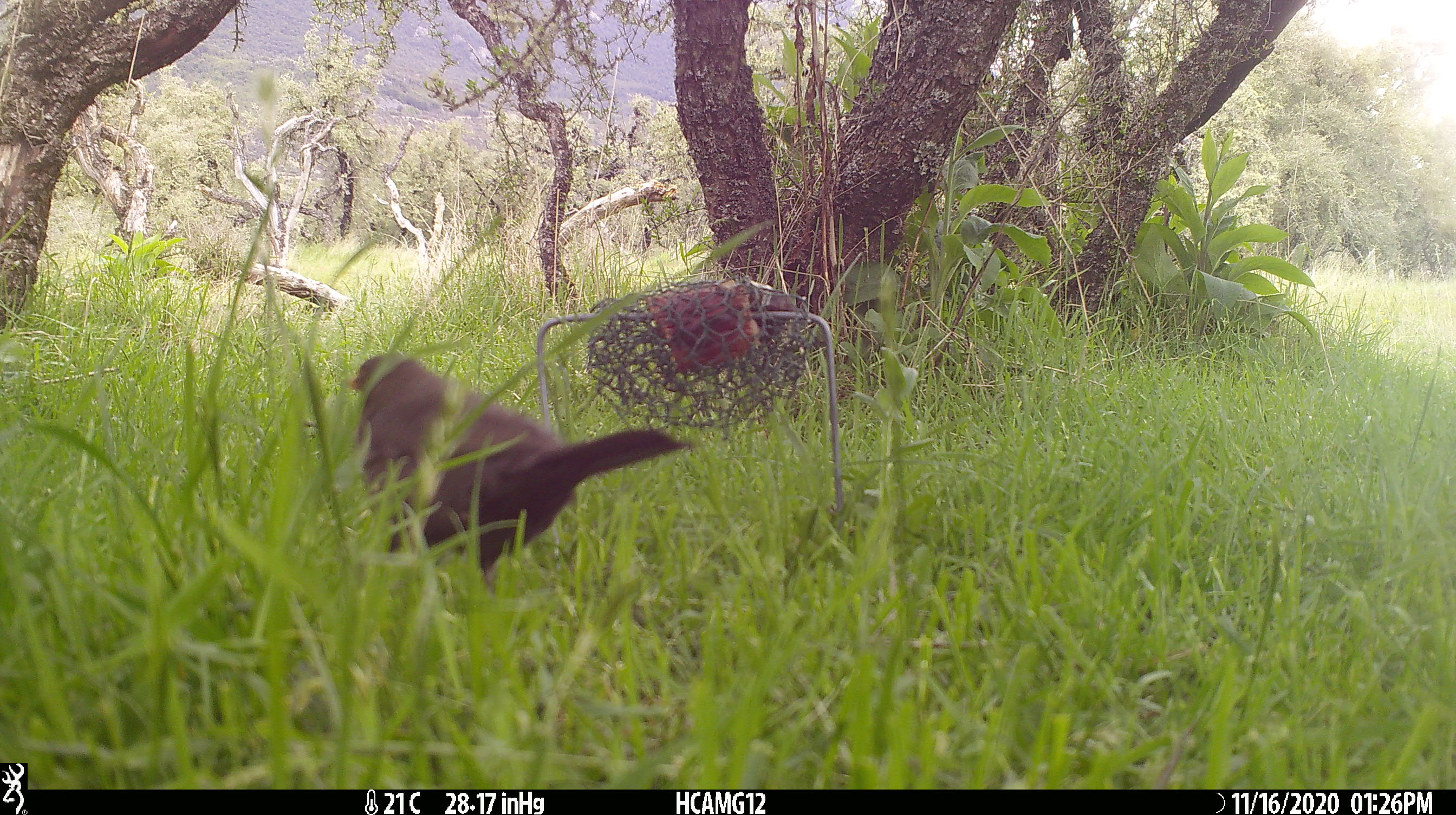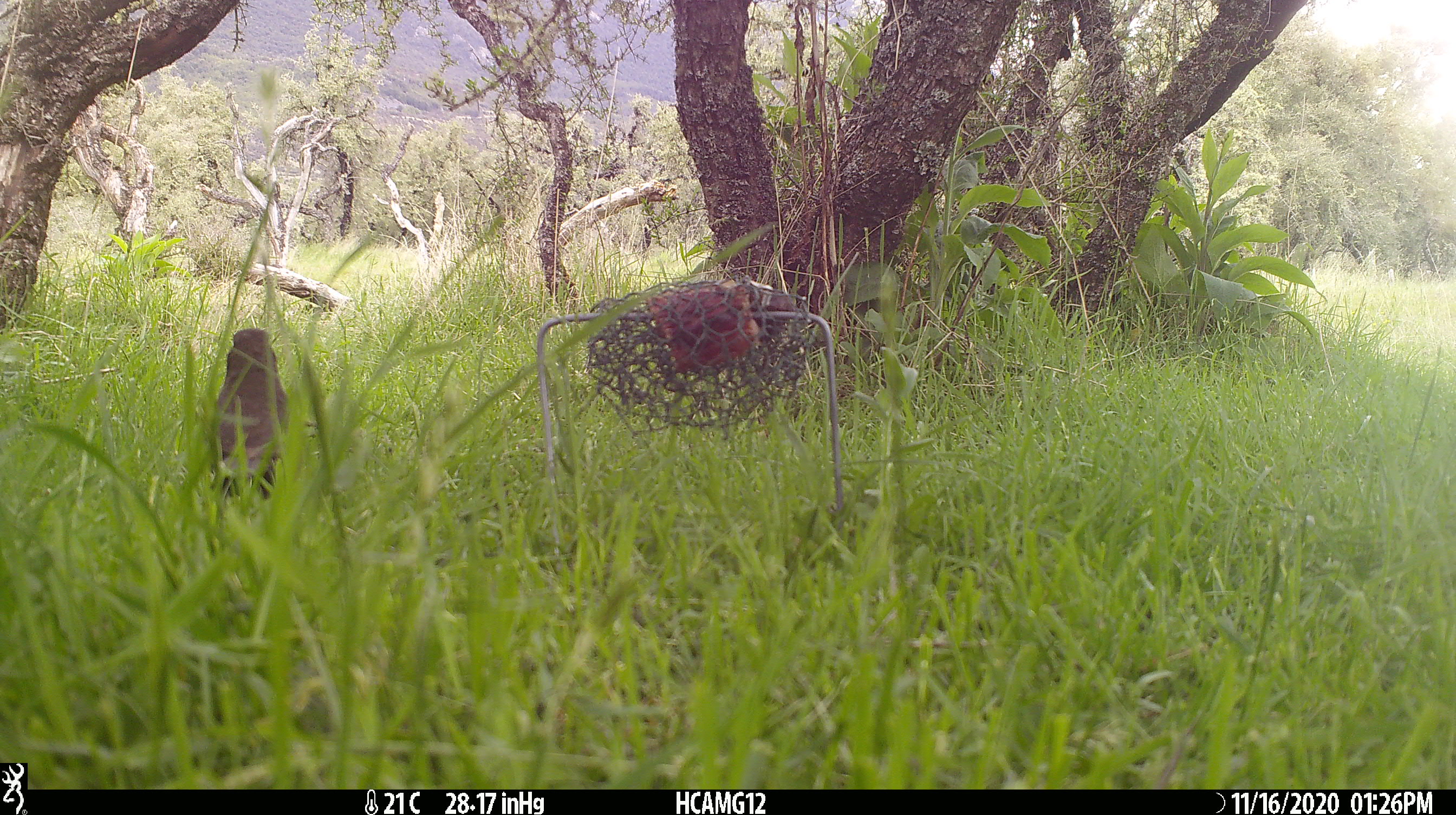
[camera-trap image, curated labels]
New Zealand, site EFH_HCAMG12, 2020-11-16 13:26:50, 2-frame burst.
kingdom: Animalia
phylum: Chordata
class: Aves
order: Passeriformes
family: Turdidae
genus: Turdus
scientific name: Turdus merula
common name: eurasian blackbird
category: blackbird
Blackbird (eurasian blackbird) (Turdus merula).